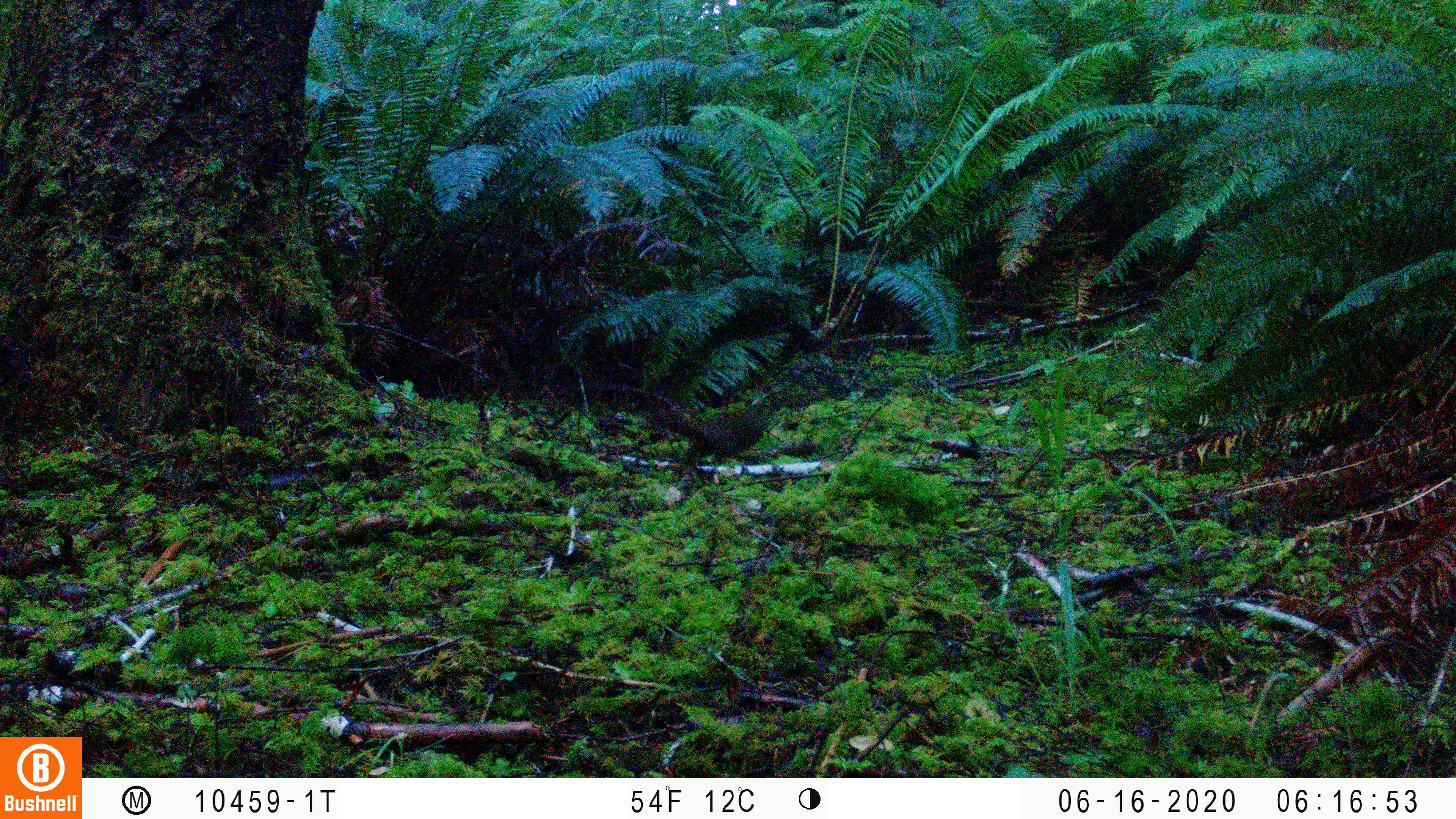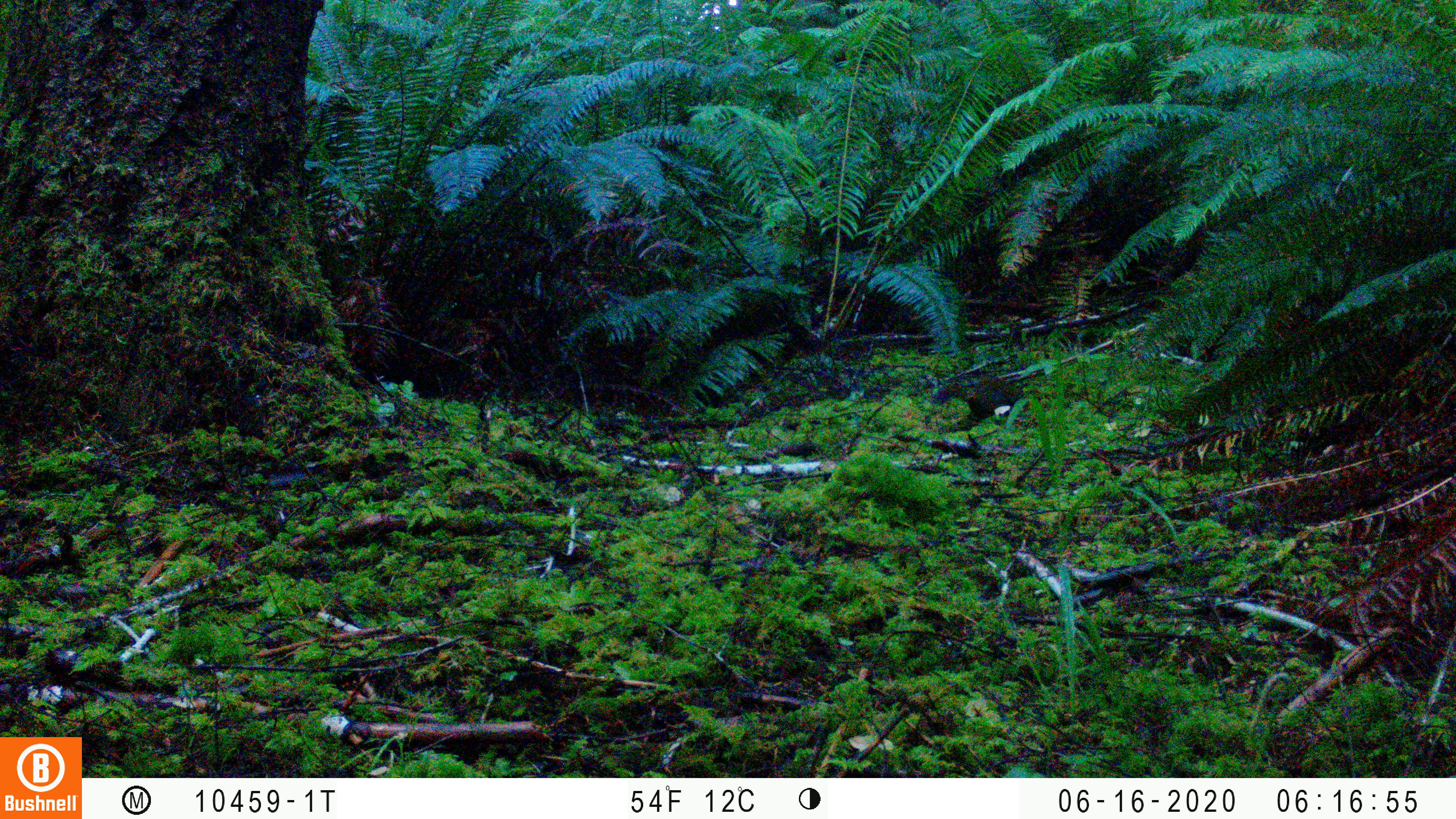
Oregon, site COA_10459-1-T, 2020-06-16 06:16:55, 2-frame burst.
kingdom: Animalia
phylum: Chordata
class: Mammalia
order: Rodentia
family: Sciuridae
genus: Tamiasciurus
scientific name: Tamiasciurus douglasii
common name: douglas squirrel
Douglas squirrel (Tamiasciurus douglasii).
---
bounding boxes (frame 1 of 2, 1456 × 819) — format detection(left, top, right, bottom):
douglas squirrel: detection(640, 392, 777, 463)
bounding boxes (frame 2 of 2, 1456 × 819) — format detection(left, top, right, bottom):
douglas squirrel: detection(929, 370, 1023, 427)